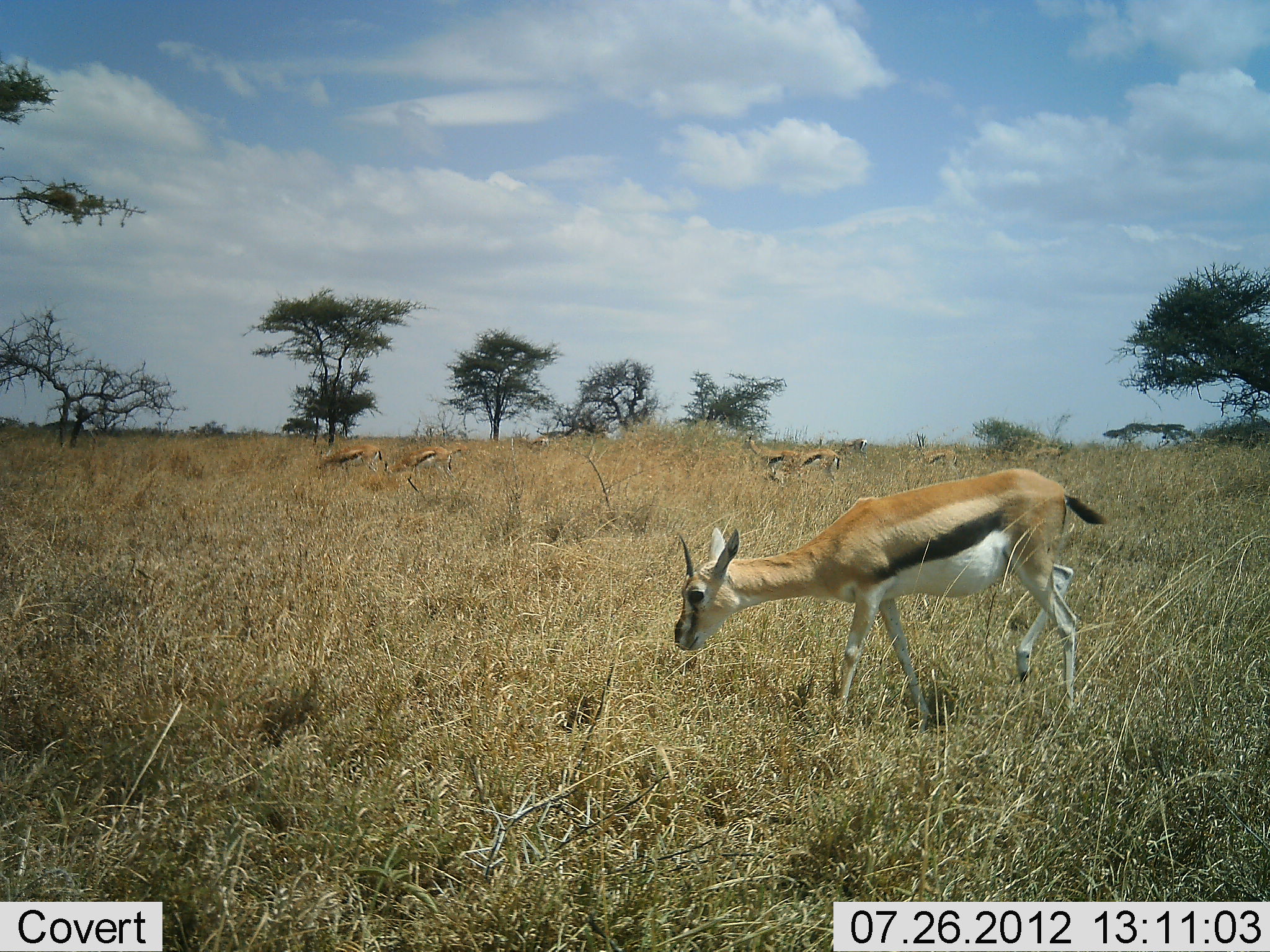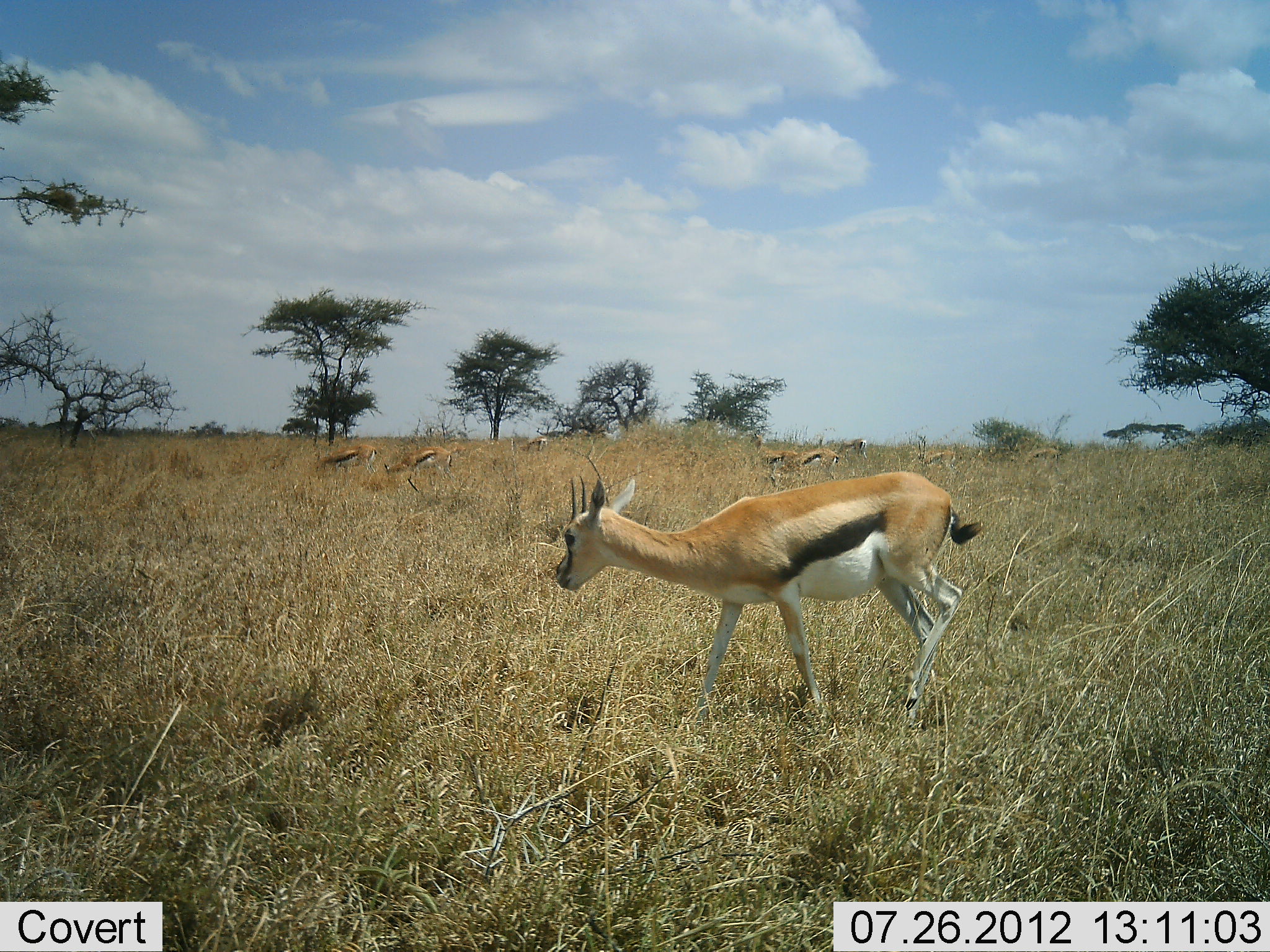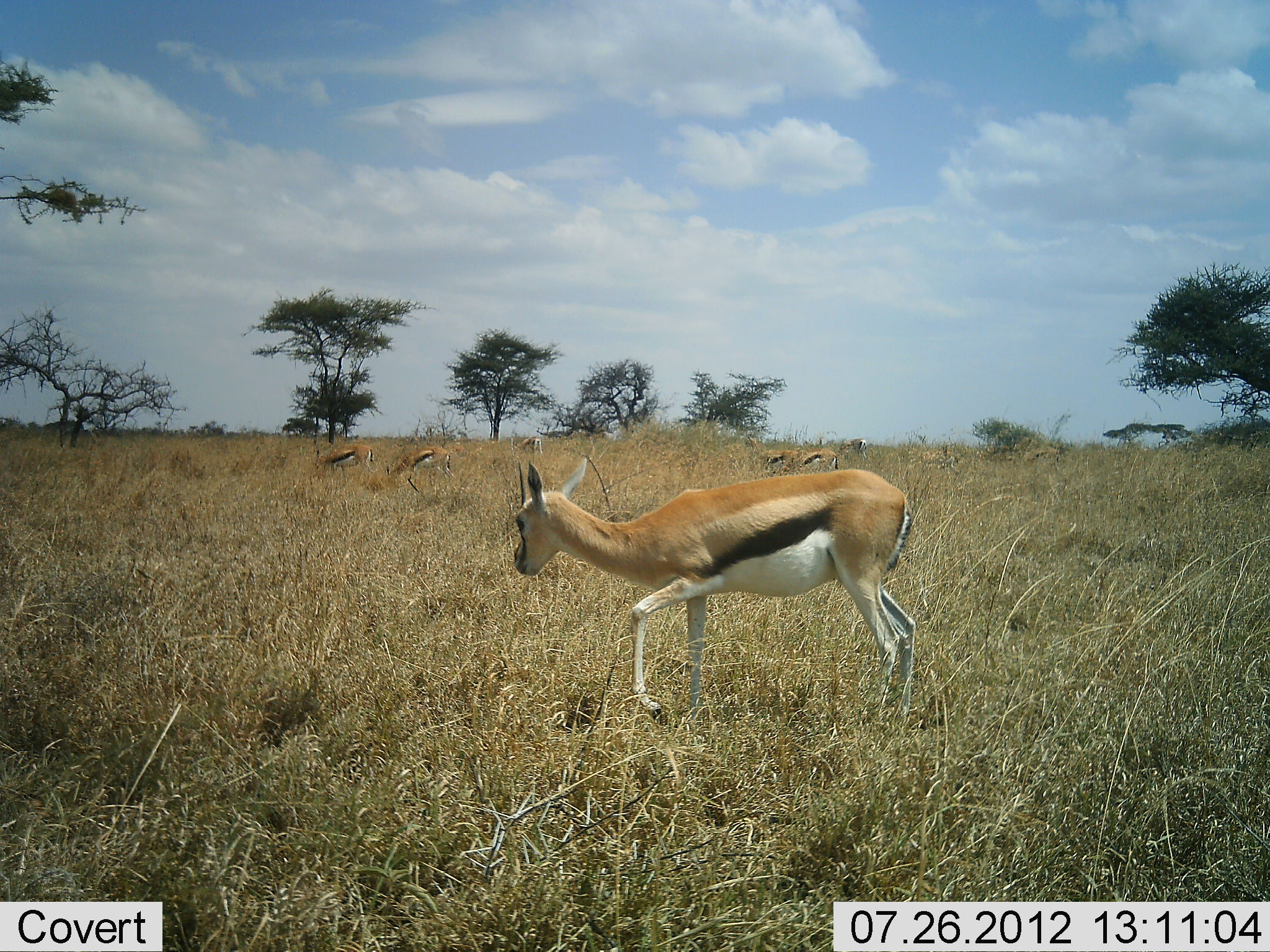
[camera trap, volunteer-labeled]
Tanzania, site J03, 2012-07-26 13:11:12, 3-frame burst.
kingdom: Animalia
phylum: Chordata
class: Mammalia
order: Artiodactyla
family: Bovidae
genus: Eudorcas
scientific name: Eudorcas thomsonii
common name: thomson's gazelle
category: gazellethomsons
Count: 7.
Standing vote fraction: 30%.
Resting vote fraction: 0%.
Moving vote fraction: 90%.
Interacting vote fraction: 0%.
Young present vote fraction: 0%.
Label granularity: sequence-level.